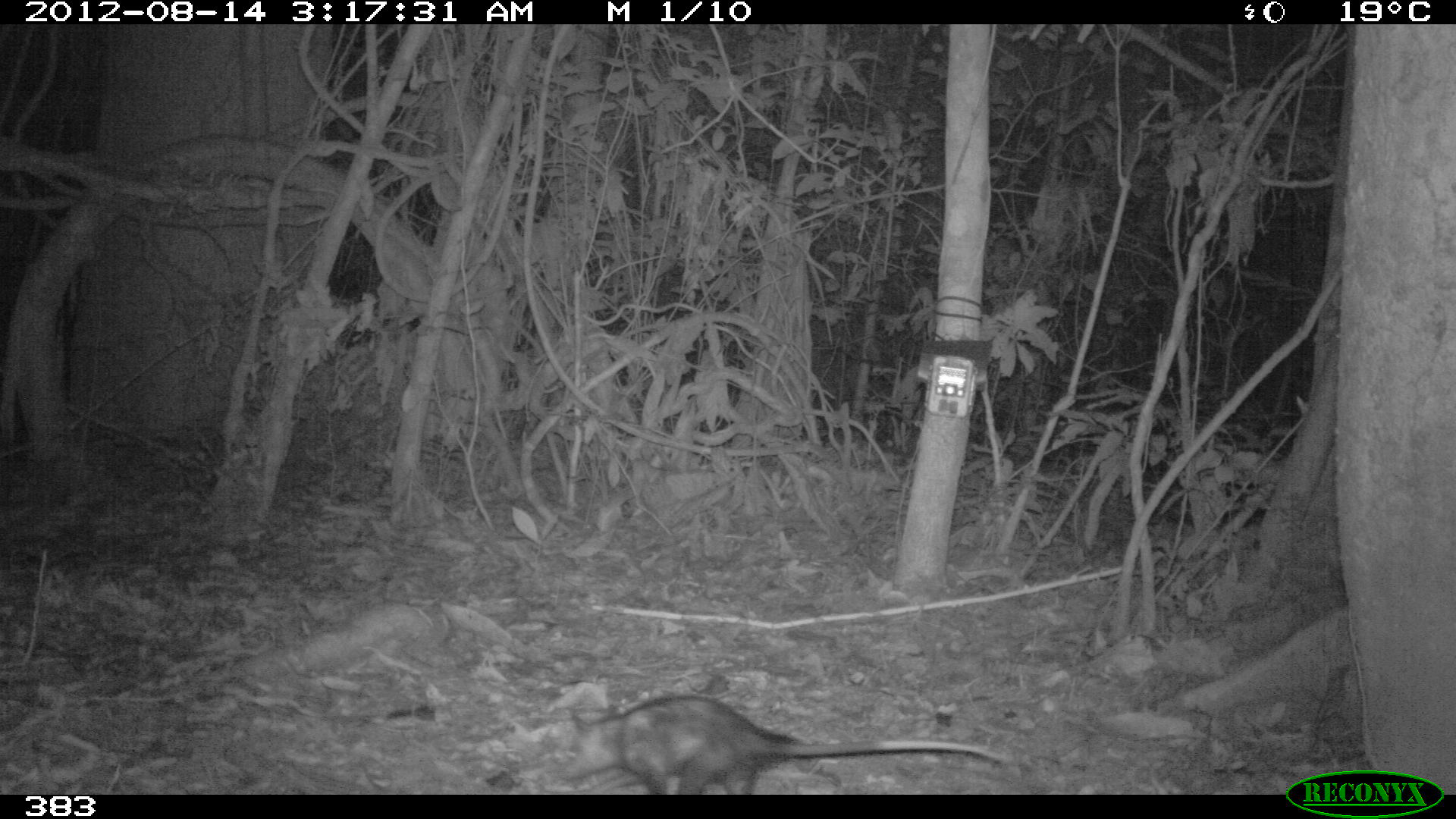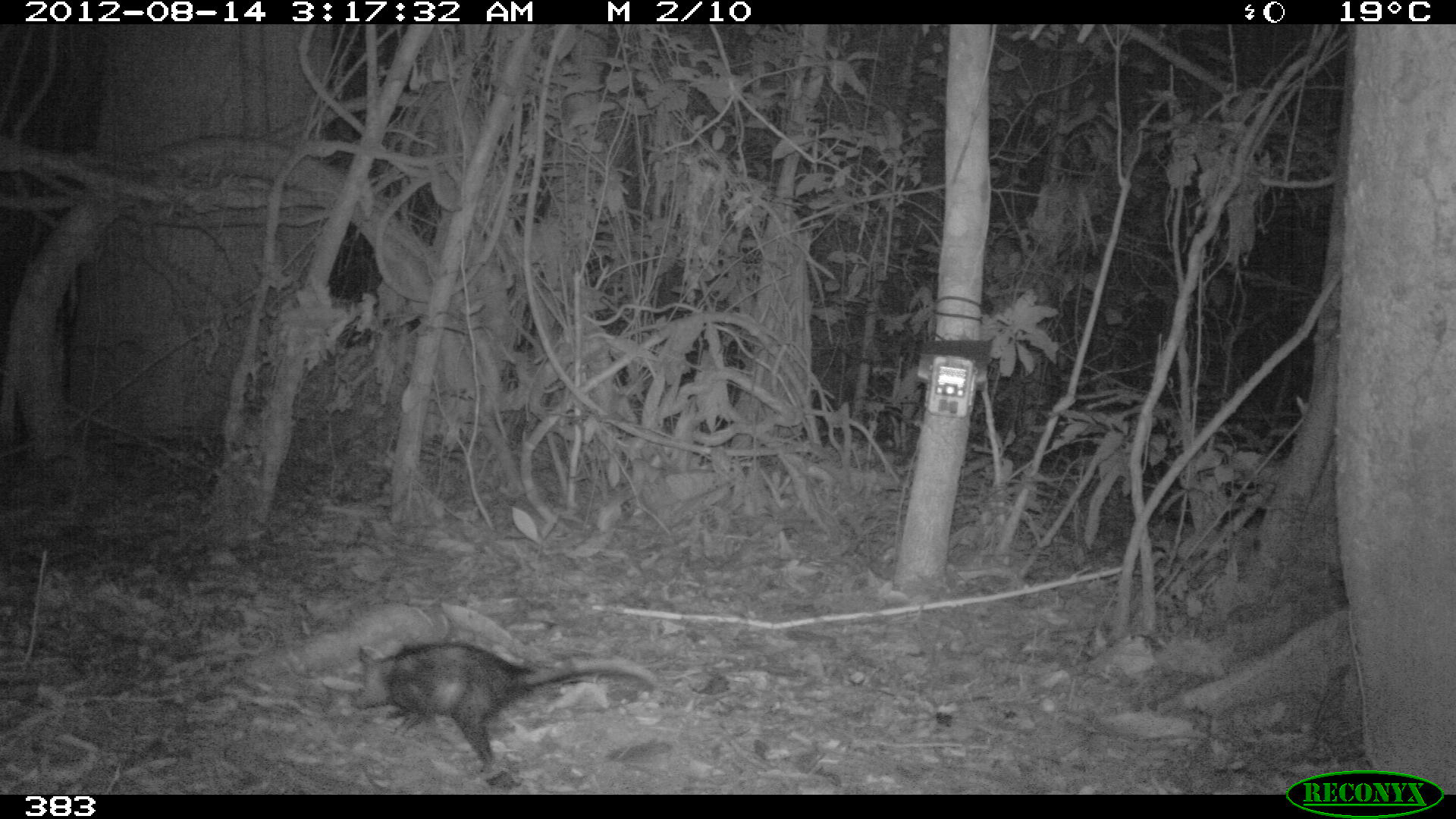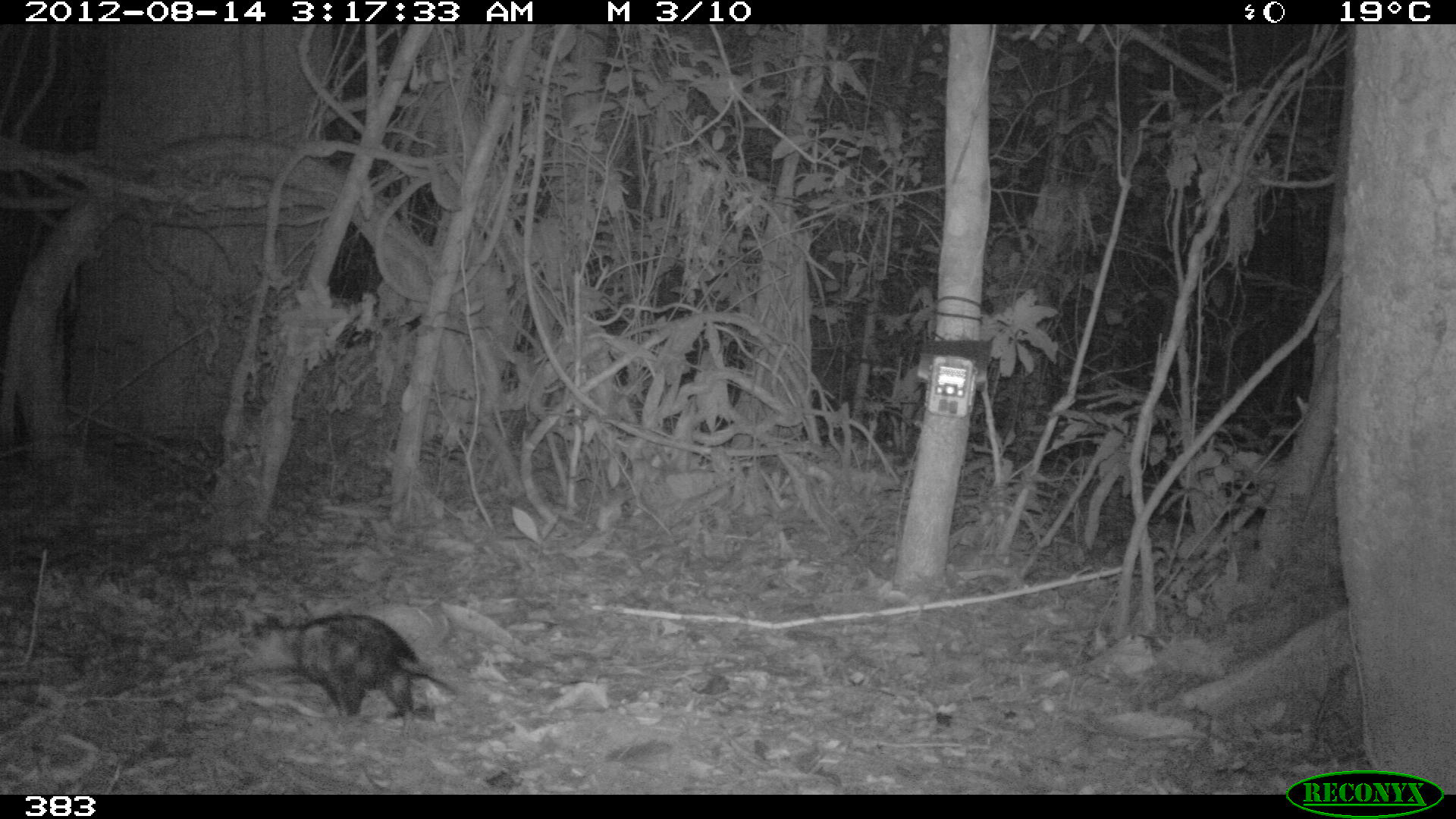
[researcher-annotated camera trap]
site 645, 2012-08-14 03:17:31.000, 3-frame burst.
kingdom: Animalia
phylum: Chordata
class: Mammalia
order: Didelphimorphia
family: Didelphidae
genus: Didelphis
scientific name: Didelphis marsupialis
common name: southern opossum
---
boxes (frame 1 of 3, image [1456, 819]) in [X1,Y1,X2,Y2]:
didelphis marsupialis: [555,693,1006,794]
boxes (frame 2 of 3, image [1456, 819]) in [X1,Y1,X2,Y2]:
didelphis marsupialis: [353,639,654,774]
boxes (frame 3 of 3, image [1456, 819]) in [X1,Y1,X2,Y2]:
didelphis marsupialis: [229,613,464,737]